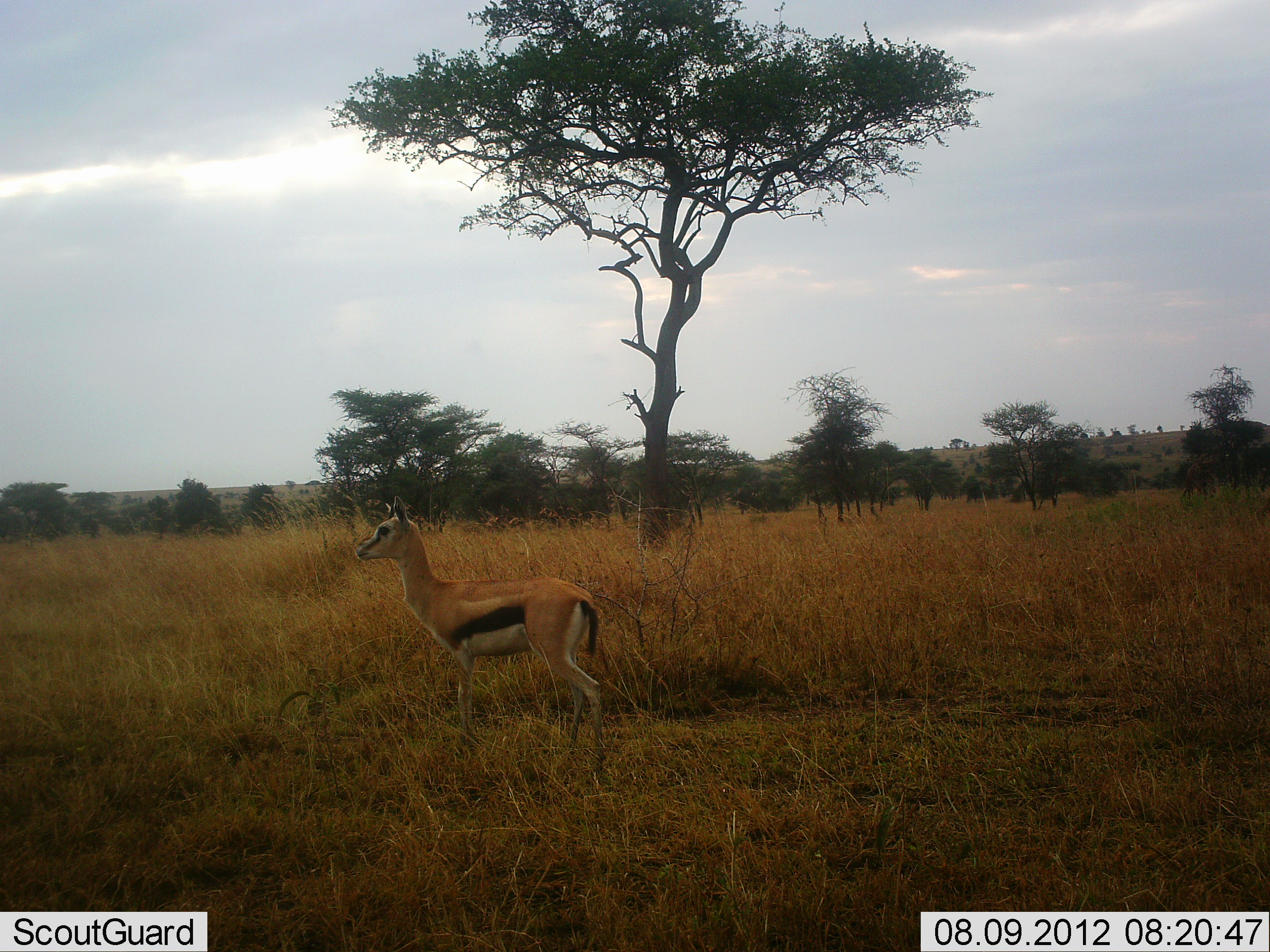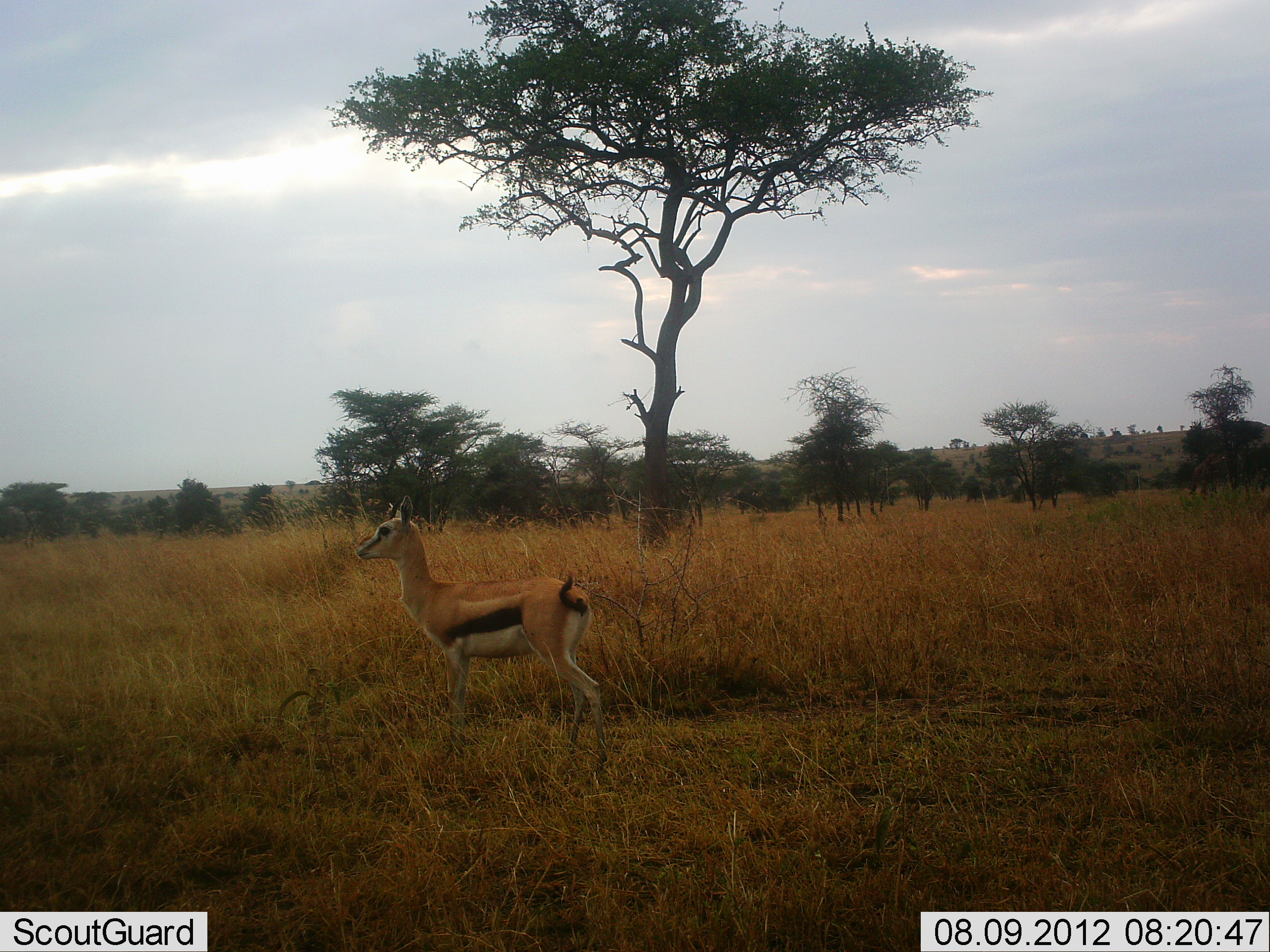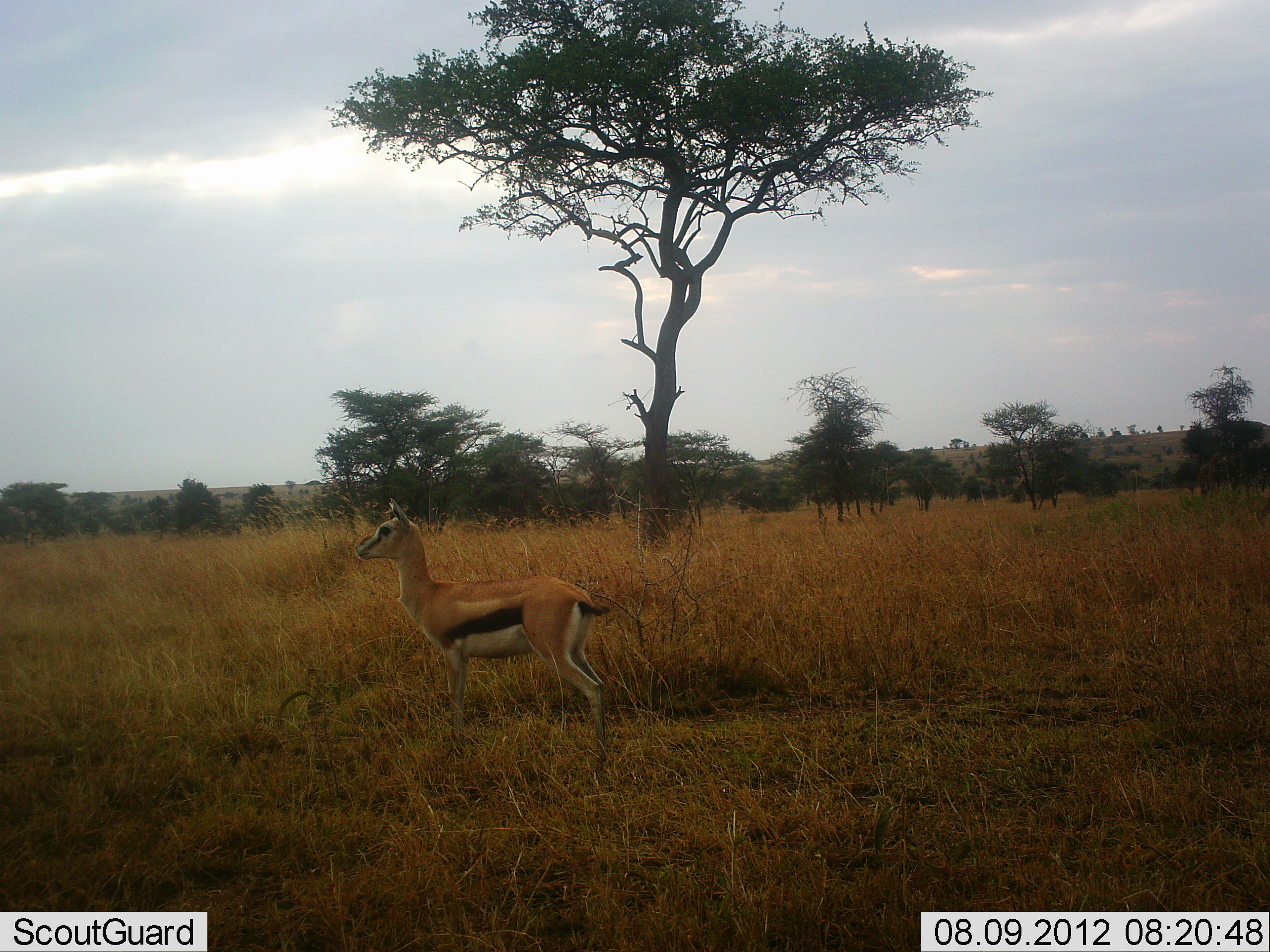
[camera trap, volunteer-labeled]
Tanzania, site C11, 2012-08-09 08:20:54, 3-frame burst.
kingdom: Animalia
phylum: Chordata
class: Mammalia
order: Artiodactyla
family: Bovidae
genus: Eudorcas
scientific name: Eudorcas thomsonii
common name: thomson's gazelle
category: gazellethomsons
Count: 1.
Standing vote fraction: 100%.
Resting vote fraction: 0%.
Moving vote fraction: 0%.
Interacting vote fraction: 0%.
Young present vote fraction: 9%.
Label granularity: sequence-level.